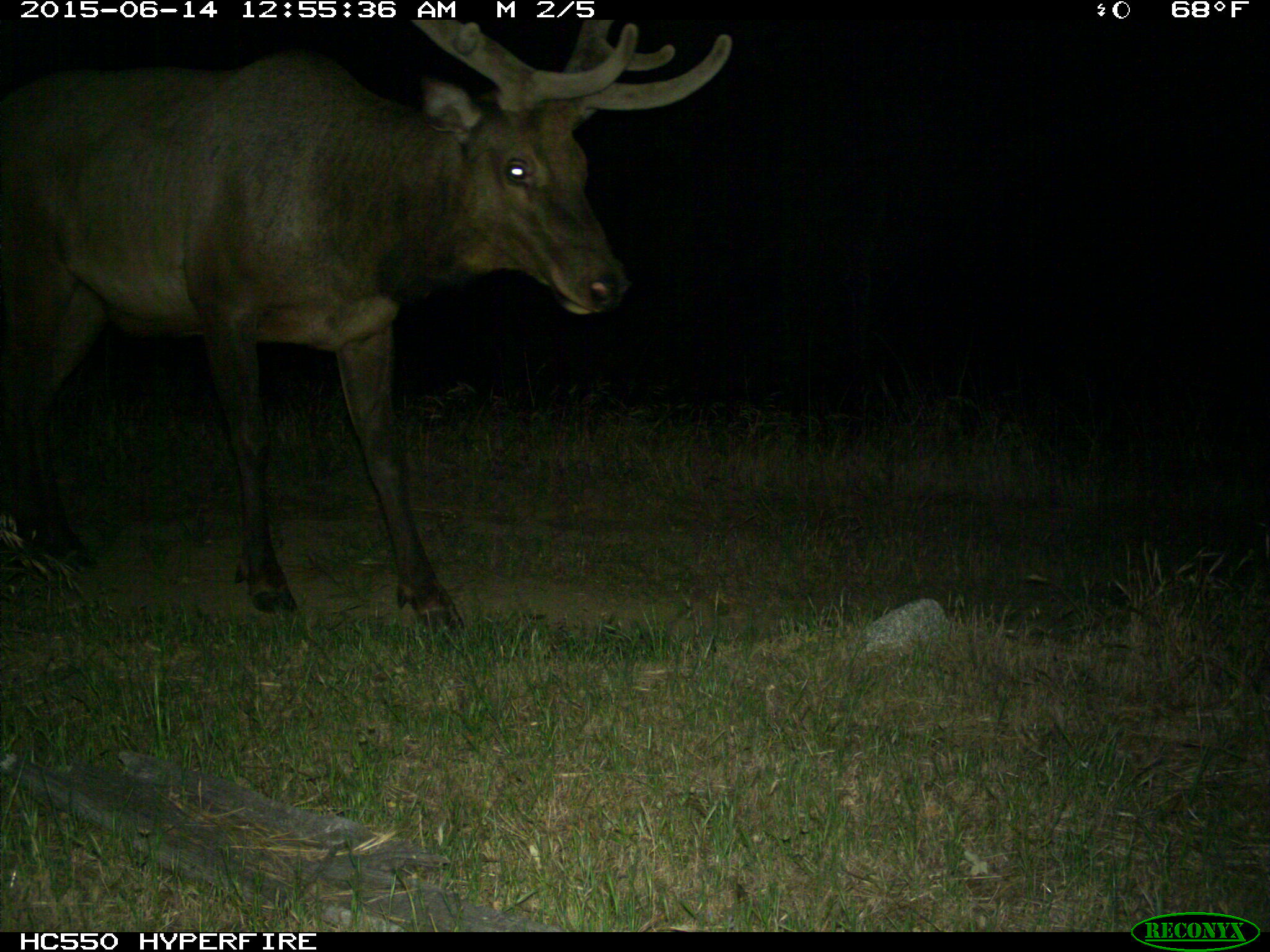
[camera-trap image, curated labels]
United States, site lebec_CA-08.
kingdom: Animalia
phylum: Chordata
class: Mammalia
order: Artiodactyla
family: Cervidae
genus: Cervus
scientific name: Cervus canadensis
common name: elk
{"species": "Cervus canadensis (elk)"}